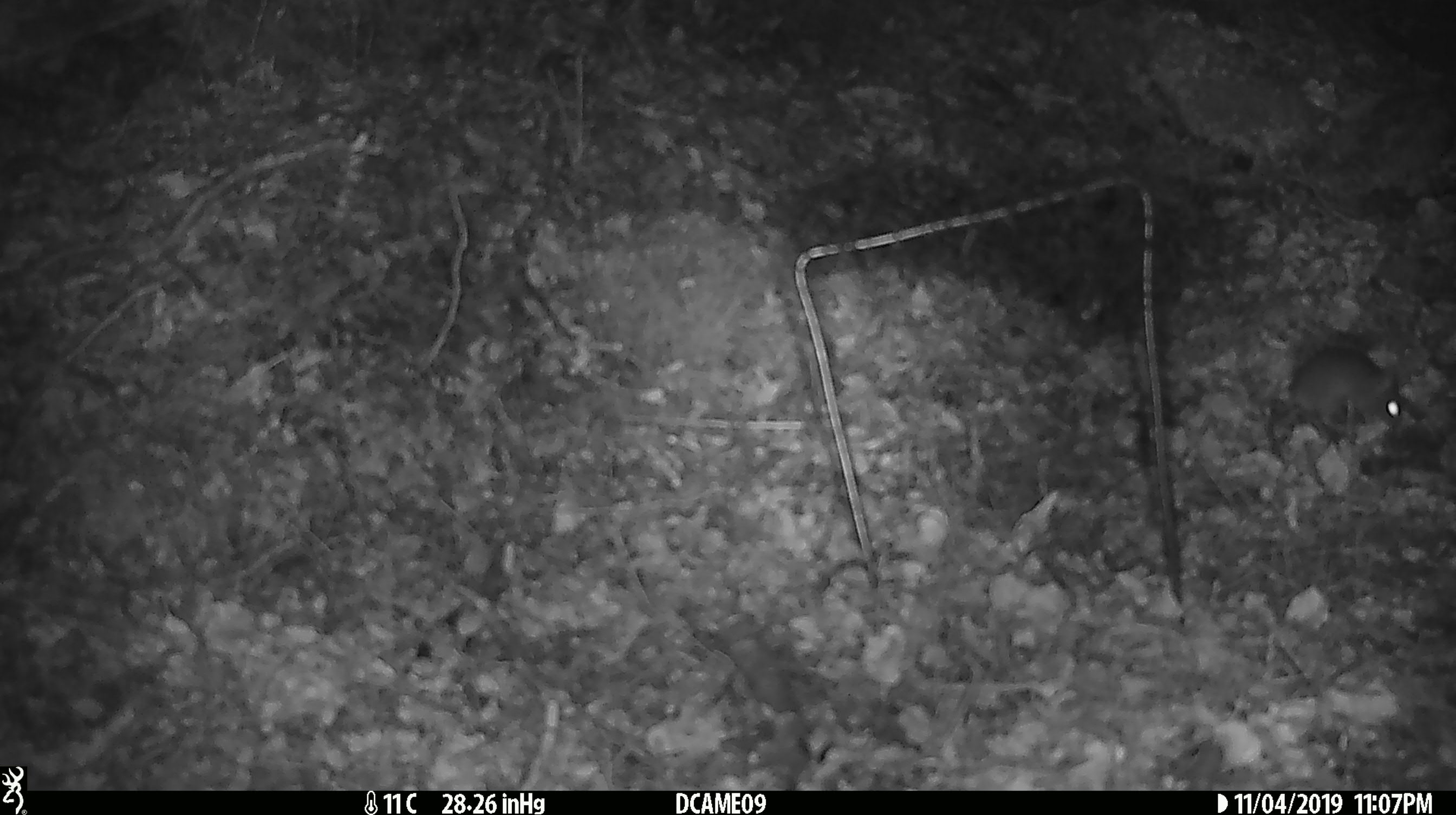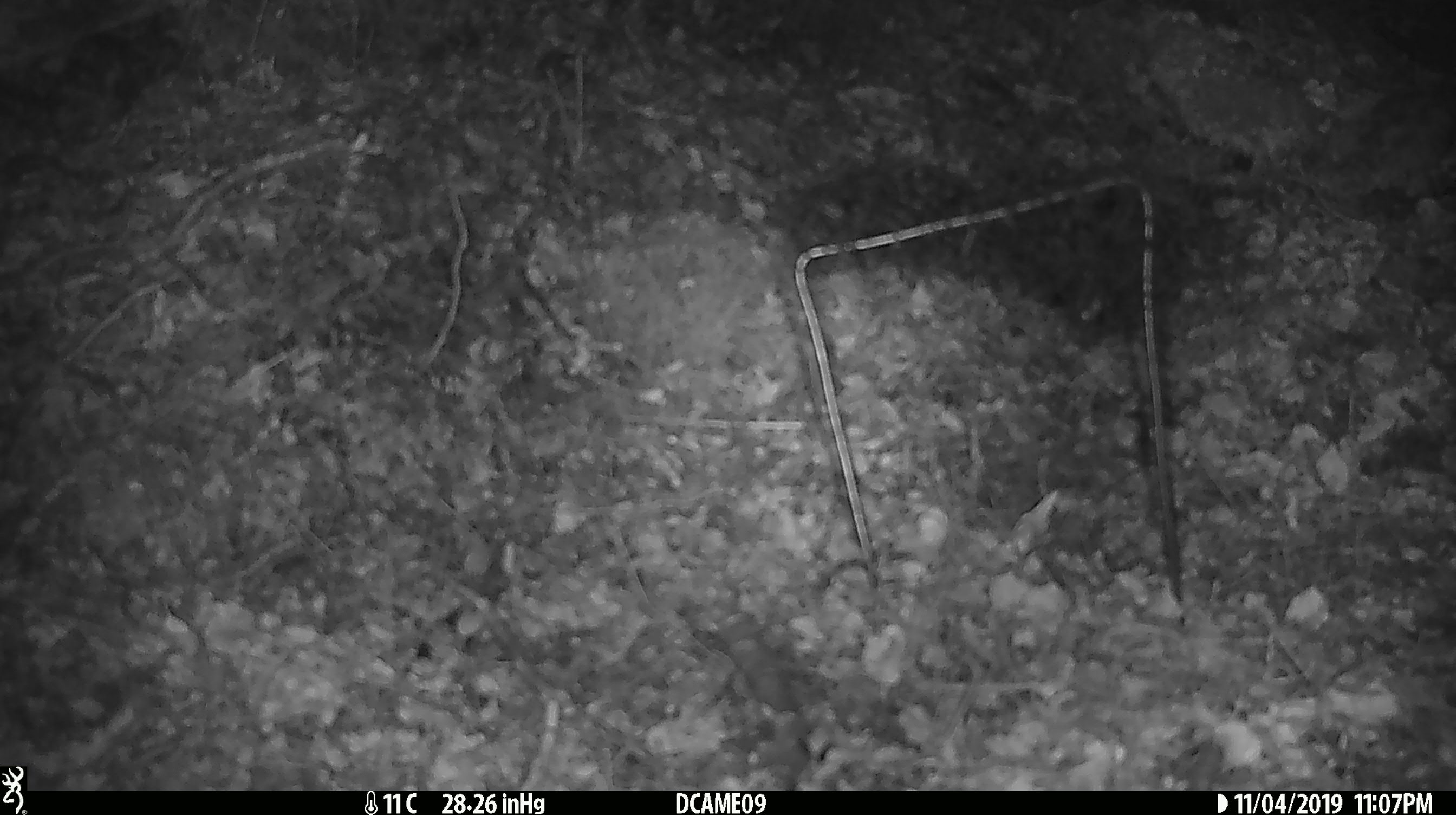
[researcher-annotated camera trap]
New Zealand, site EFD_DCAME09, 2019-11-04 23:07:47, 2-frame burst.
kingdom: Animalia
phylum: Chordata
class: Mammalia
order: Rodentia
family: Muridae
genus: Mus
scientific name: Mus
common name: mouse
Mouse (Mus).